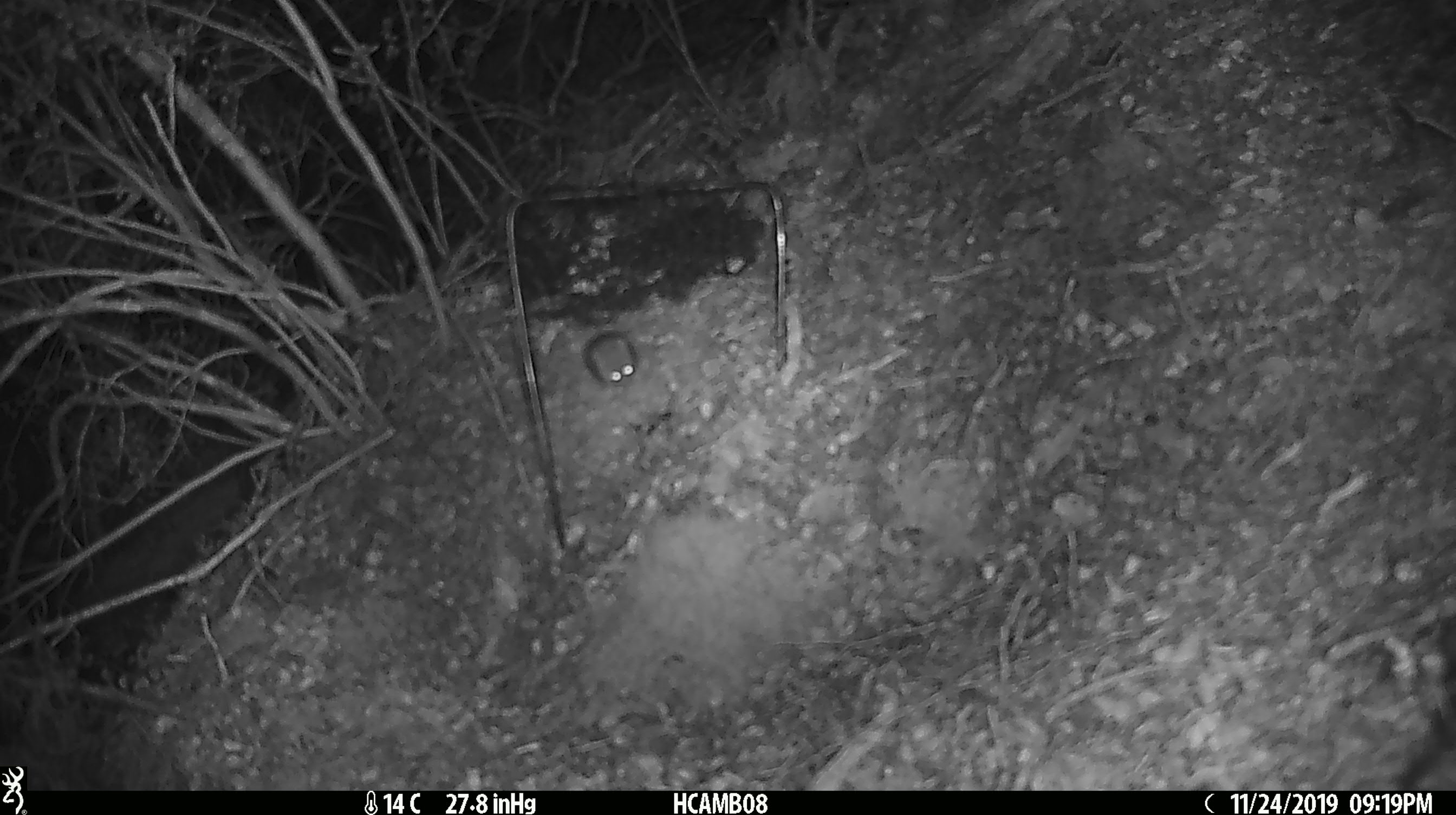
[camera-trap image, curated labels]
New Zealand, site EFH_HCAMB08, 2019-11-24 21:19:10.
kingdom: Animalia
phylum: Chordata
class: Mammalia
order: Rodentia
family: Muridae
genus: Mus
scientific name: Mus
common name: mouse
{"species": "mouse (Mus)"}